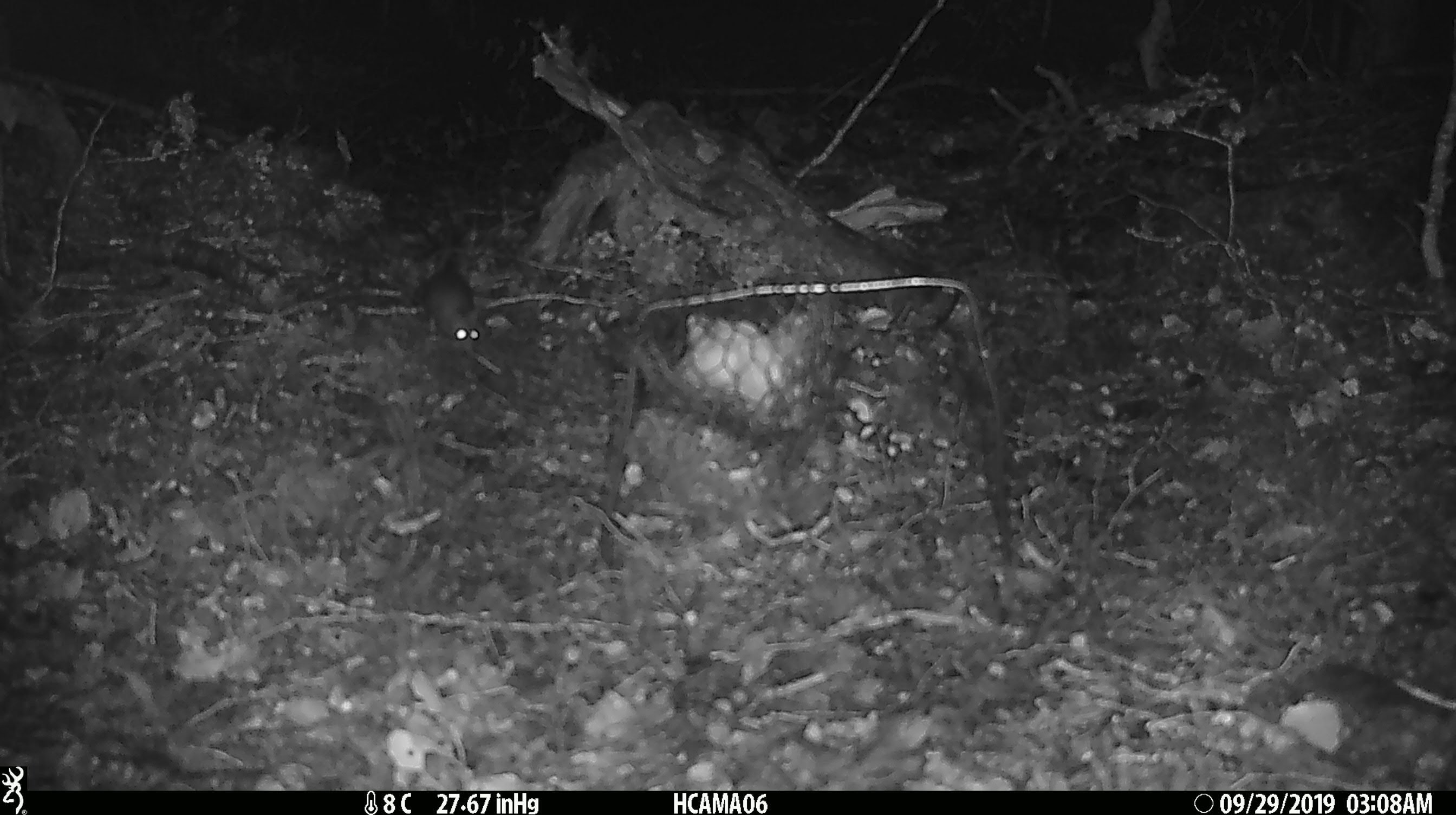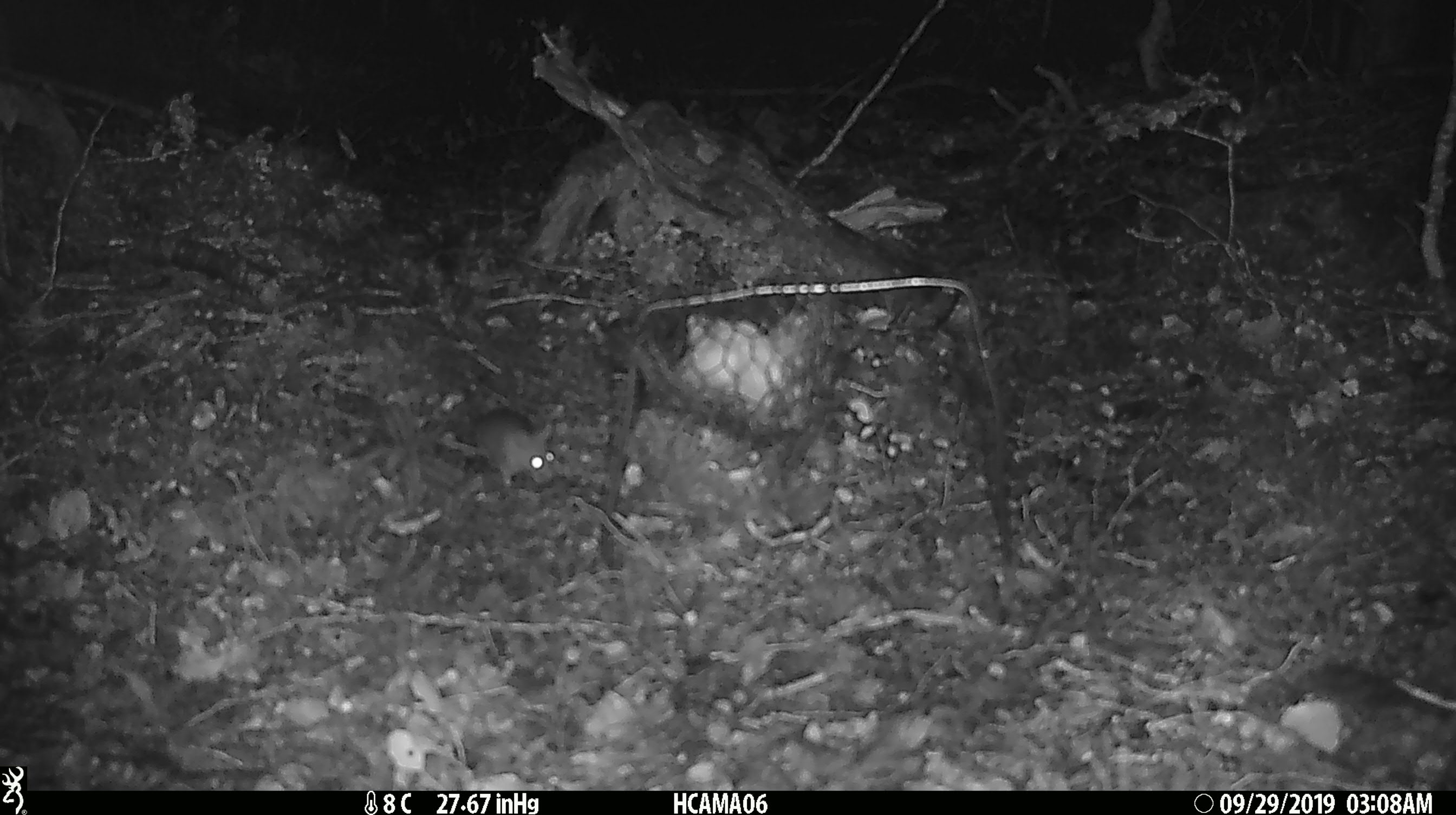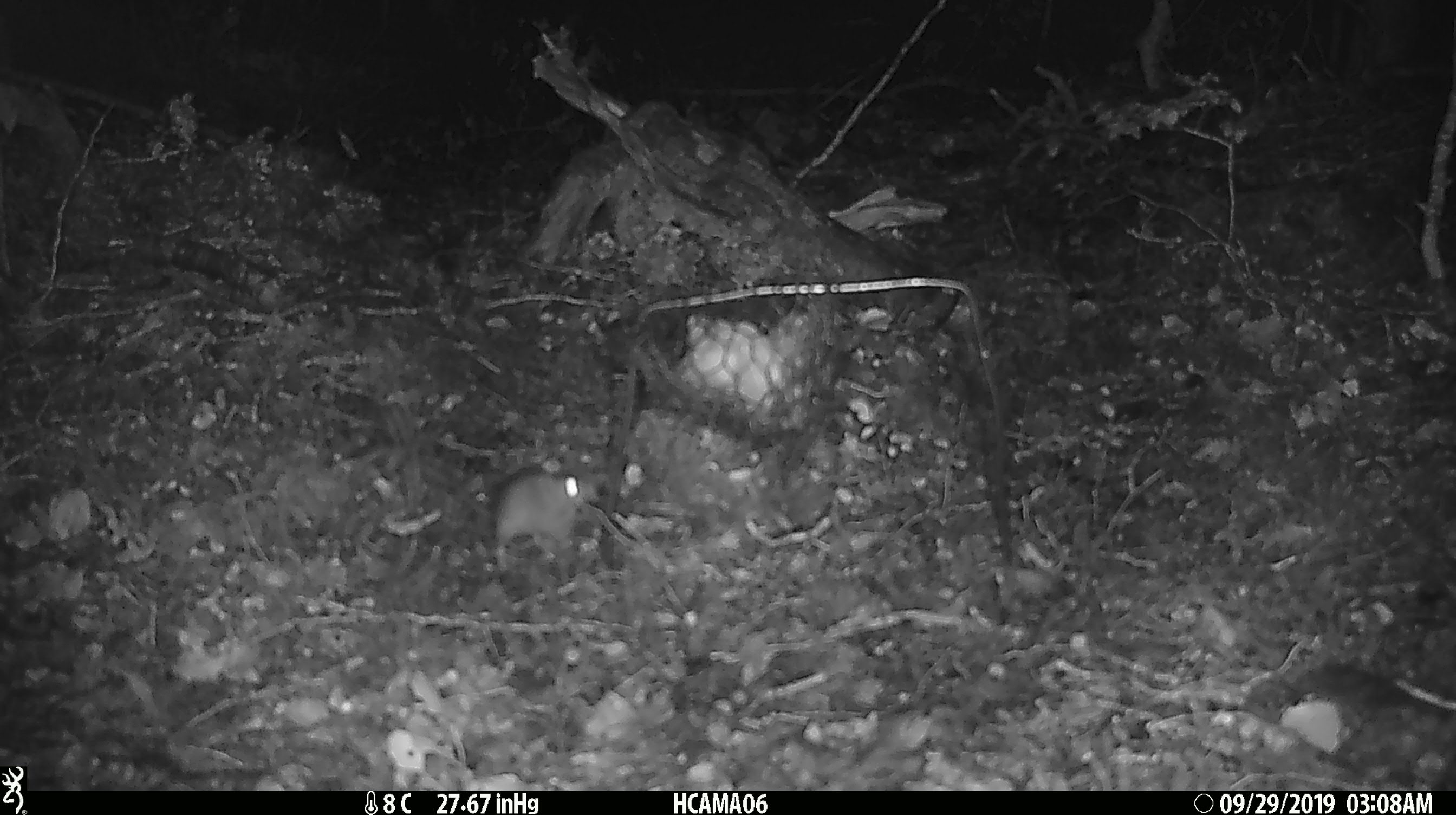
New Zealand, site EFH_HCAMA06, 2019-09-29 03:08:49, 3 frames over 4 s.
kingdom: Animalia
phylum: Chordata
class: Mammalia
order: Rodentia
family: Muridae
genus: Mus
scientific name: Mus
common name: mouse